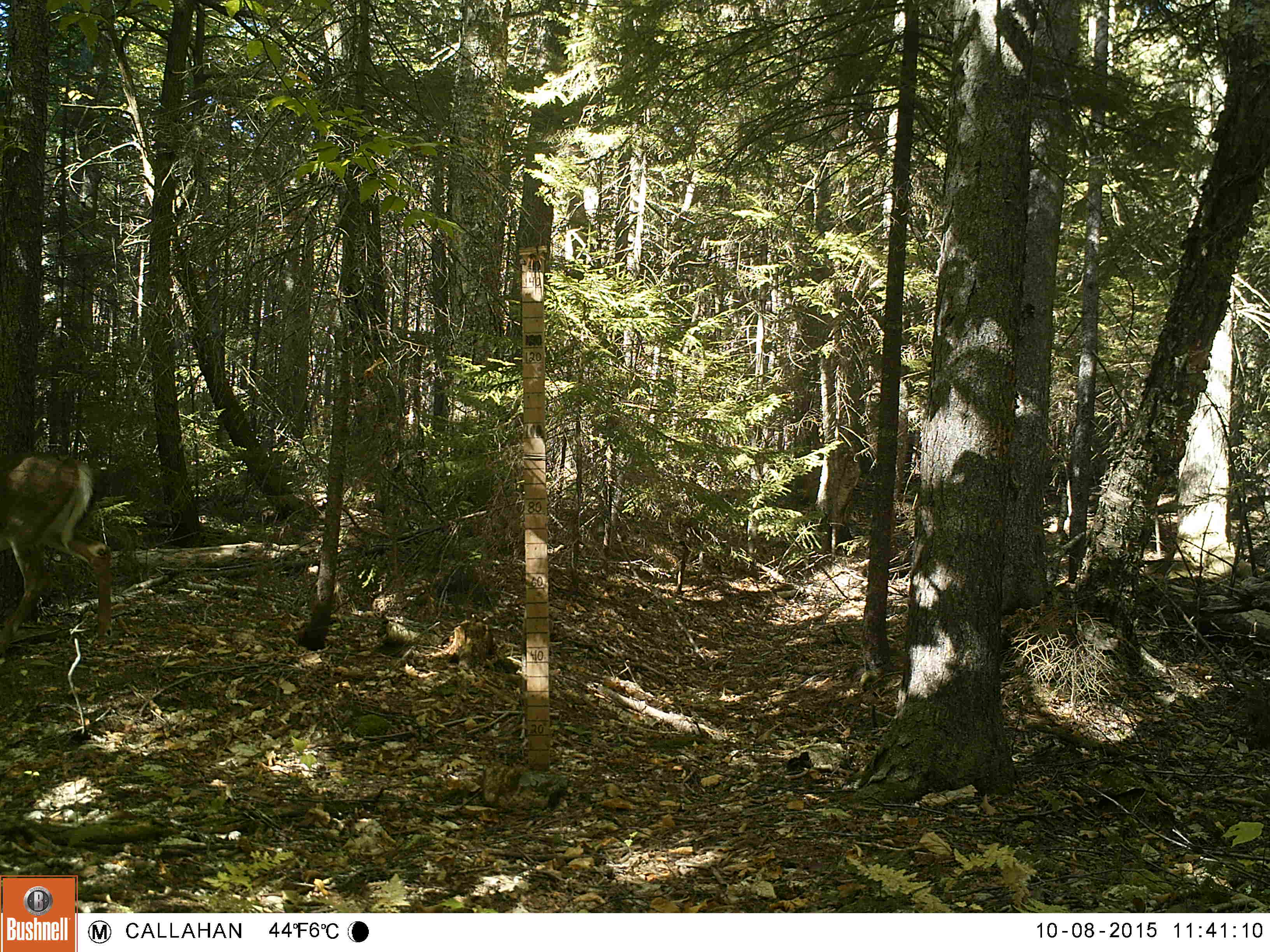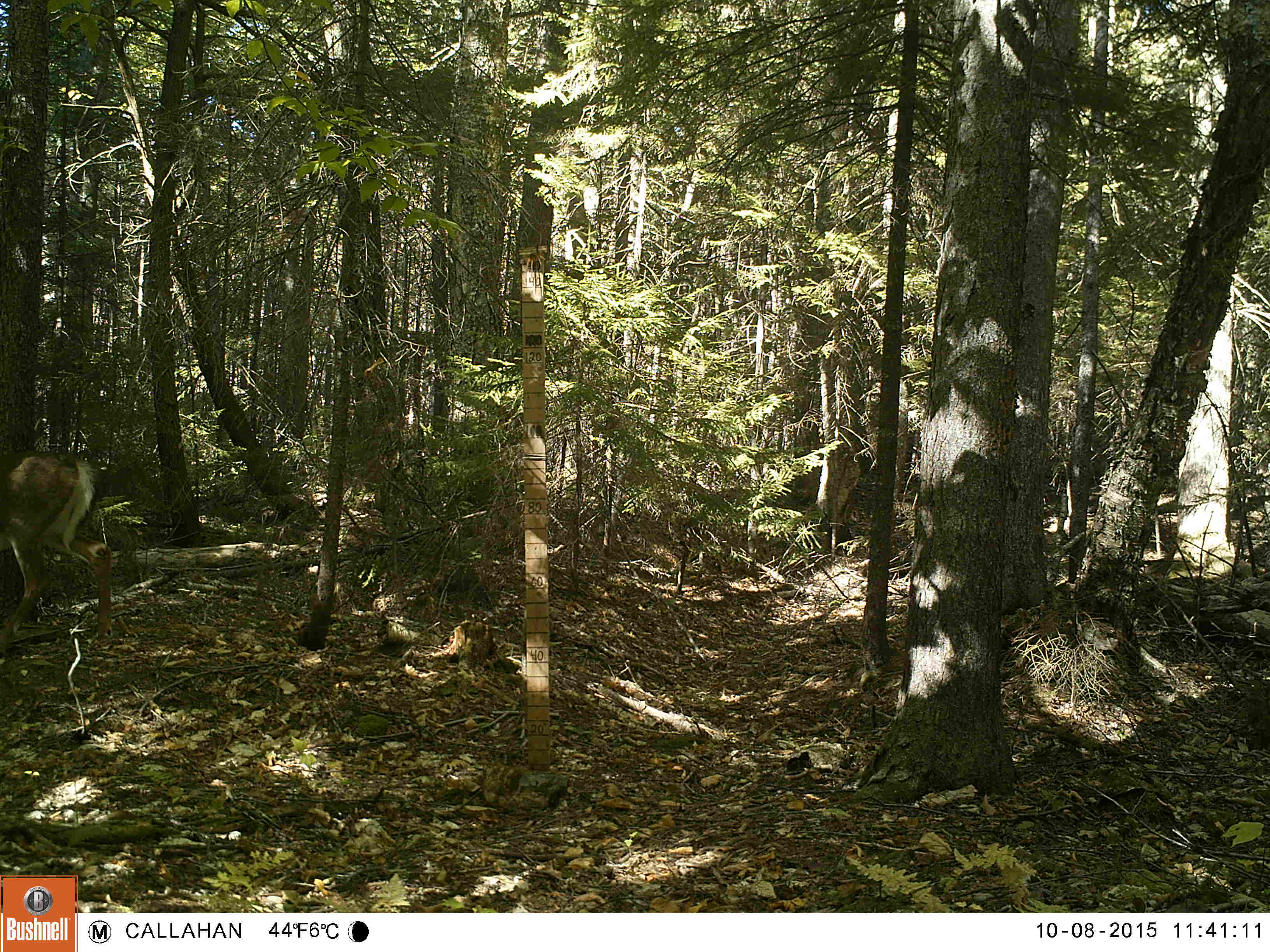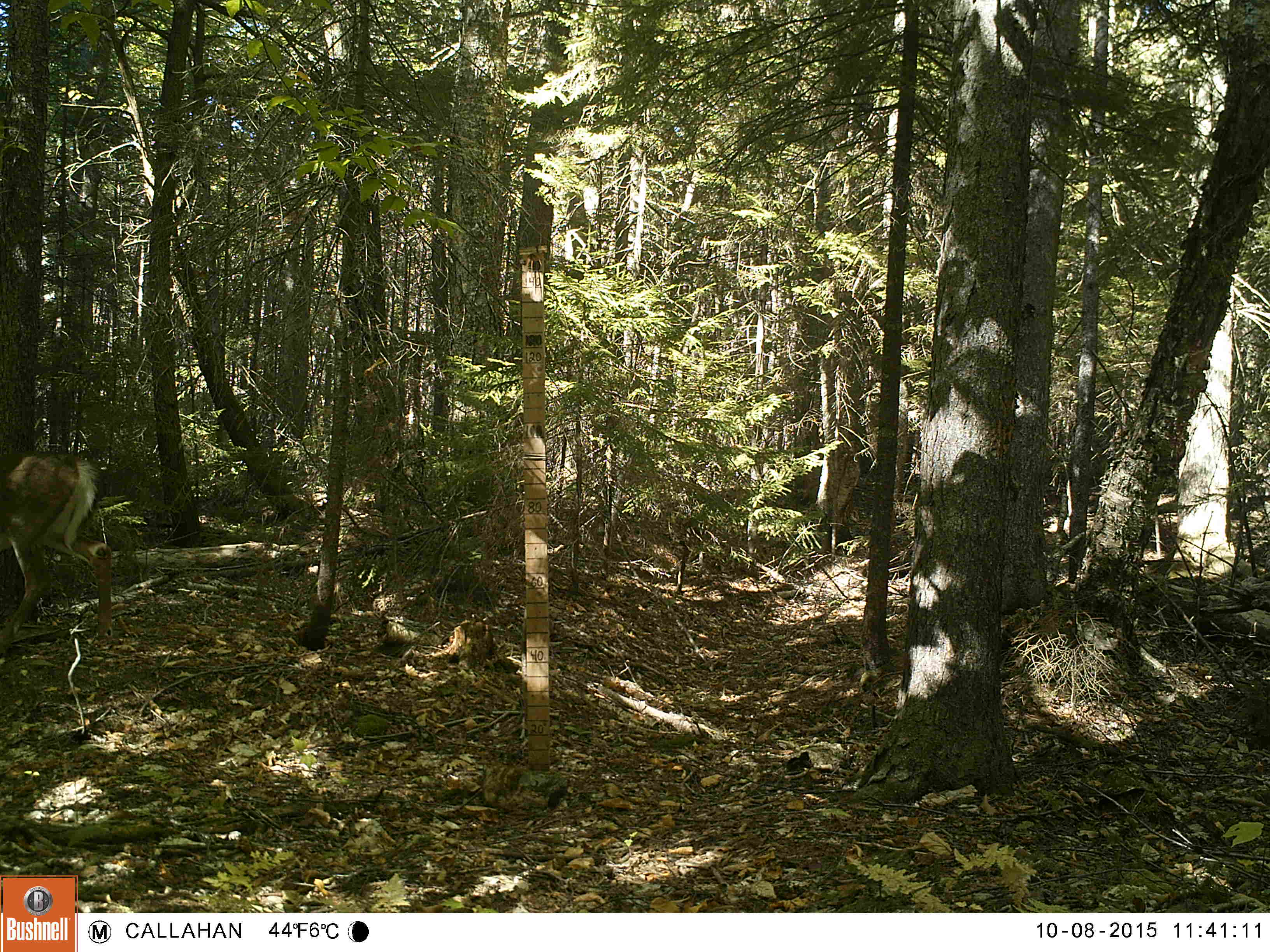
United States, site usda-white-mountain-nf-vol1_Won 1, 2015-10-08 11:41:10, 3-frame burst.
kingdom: Animalia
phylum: Chordata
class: Mammalia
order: Artiodactyla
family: Cervidae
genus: Odocoileus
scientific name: Odocoileus virginianus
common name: white-tailed deer